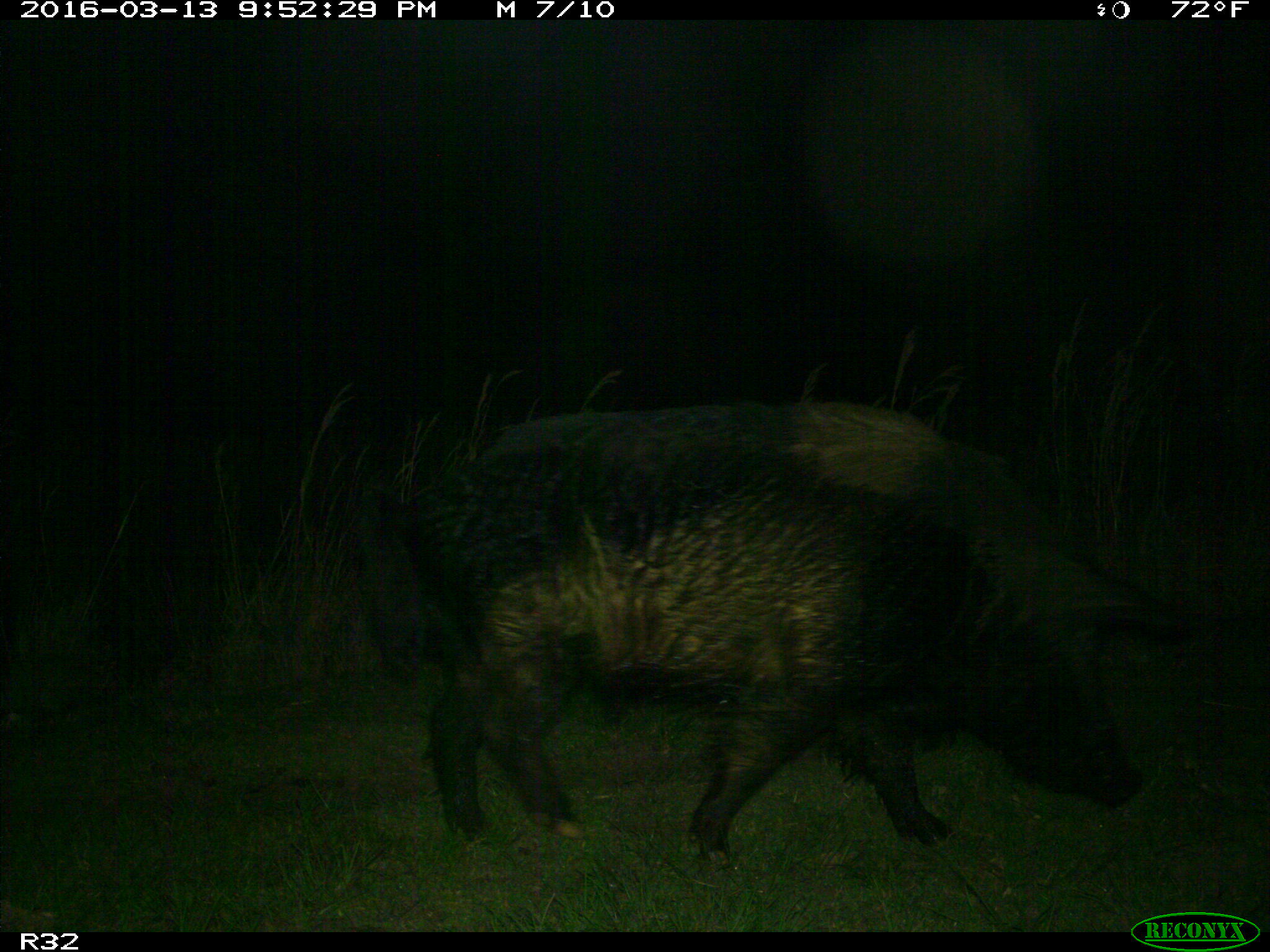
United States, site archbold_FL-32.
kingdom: Animalia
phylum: Chordata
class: Mammalia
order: Artiodactyla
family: Suidae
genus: Sus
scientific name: Sus scrofa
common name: wild boar